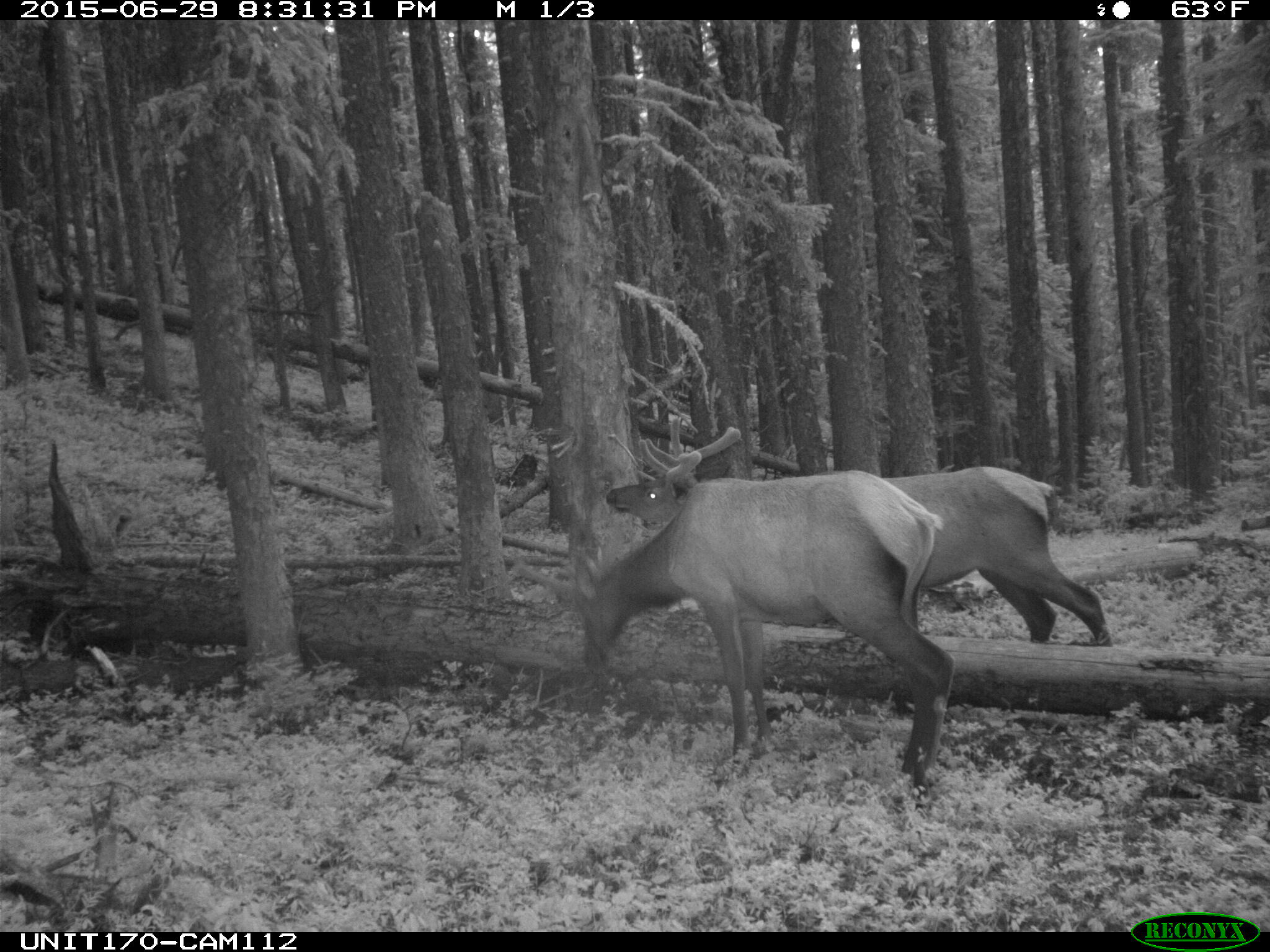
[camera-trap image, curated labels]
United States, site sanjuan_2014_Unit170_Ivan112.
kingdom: Animalia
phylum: Chordata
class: Mammalia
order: Artiodactyla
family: Cervidae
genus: Cervus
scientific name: Cervus elaphus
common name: red deer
Cervus elaphus (red deer).